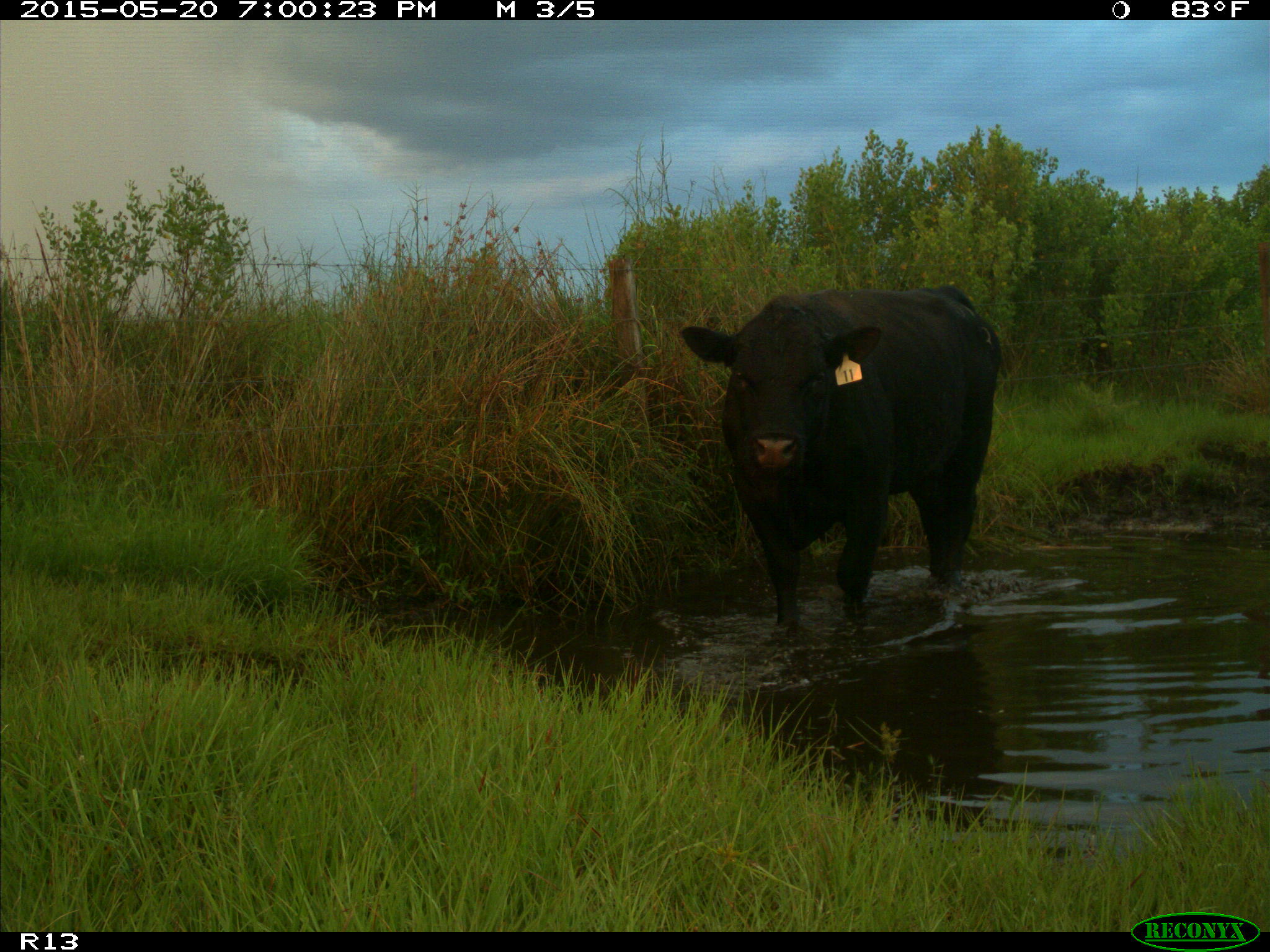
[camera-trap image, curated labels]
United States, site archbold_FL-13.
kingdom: Animalia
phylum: Chordata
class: Mammalia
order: Artiodactyla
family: Bovidae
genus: Bos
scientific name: Bos taurus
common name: domestic cow